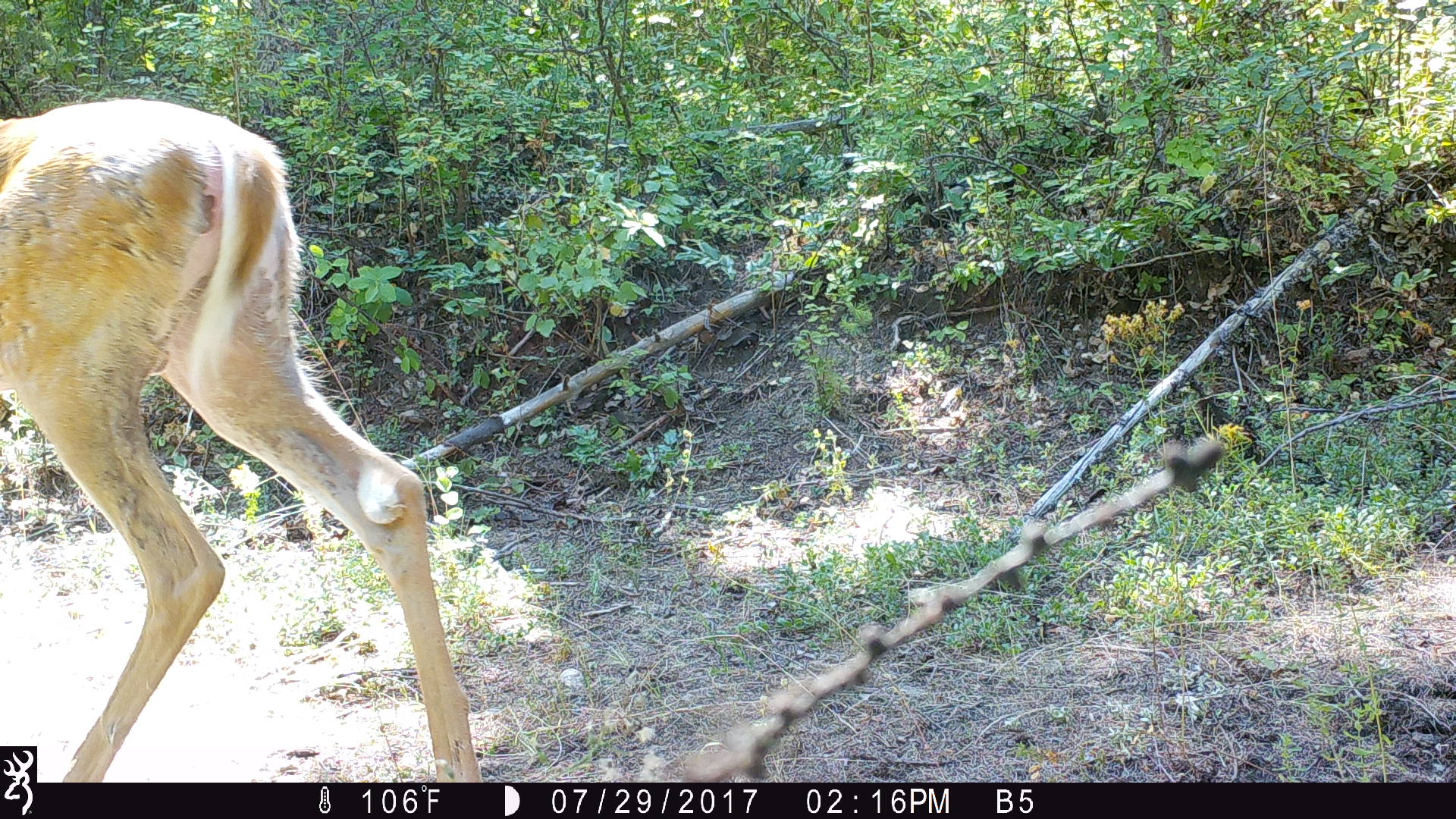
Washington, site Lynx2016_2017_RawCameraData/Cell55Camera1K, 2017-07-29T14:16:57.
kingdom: Animalia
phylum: Chordata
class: Mammalia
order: Artiodactyla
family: Cervidae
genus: Odocoileus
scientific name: Odocoileus virginianus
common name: white-tailed deer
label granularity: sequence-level